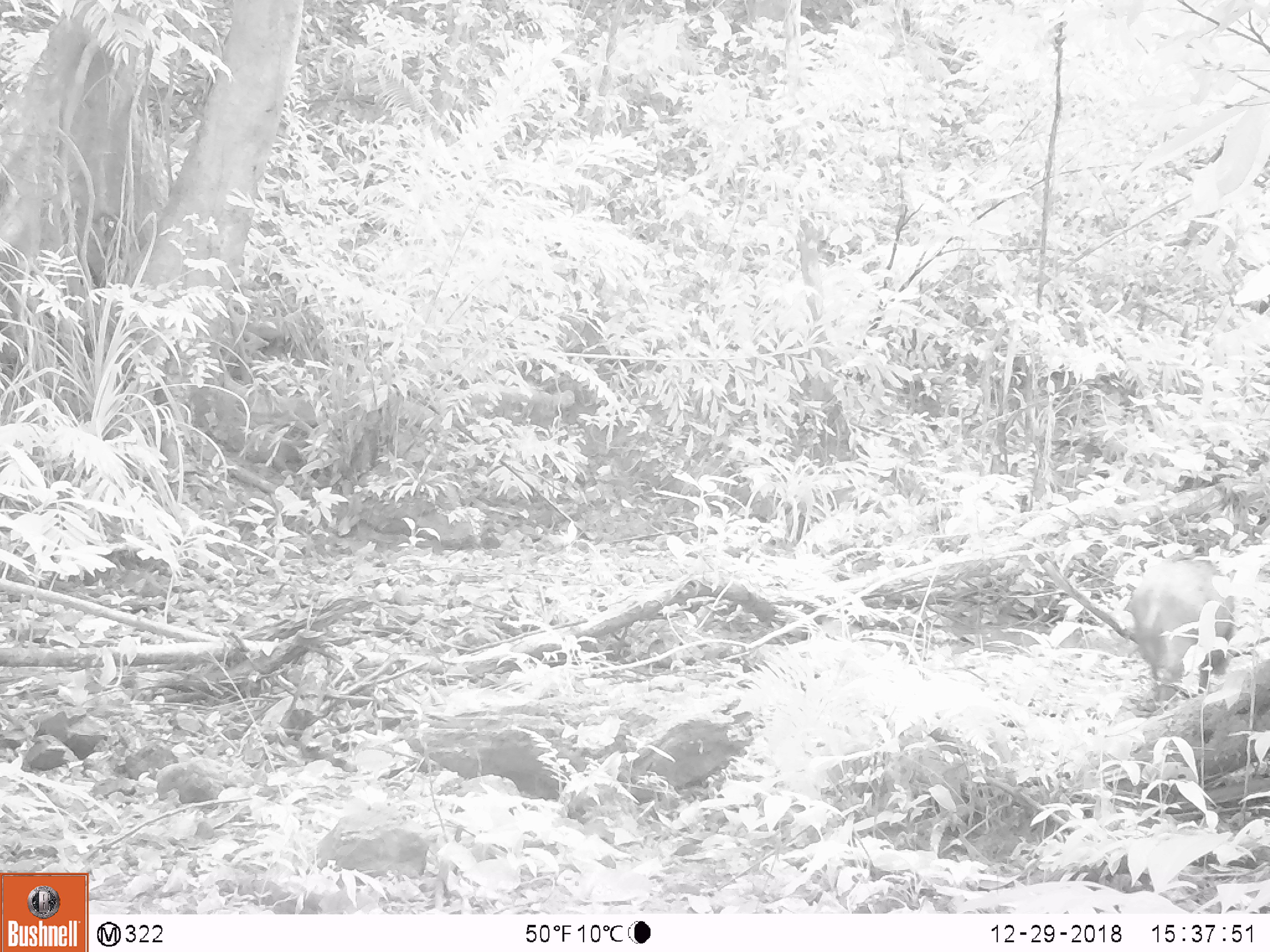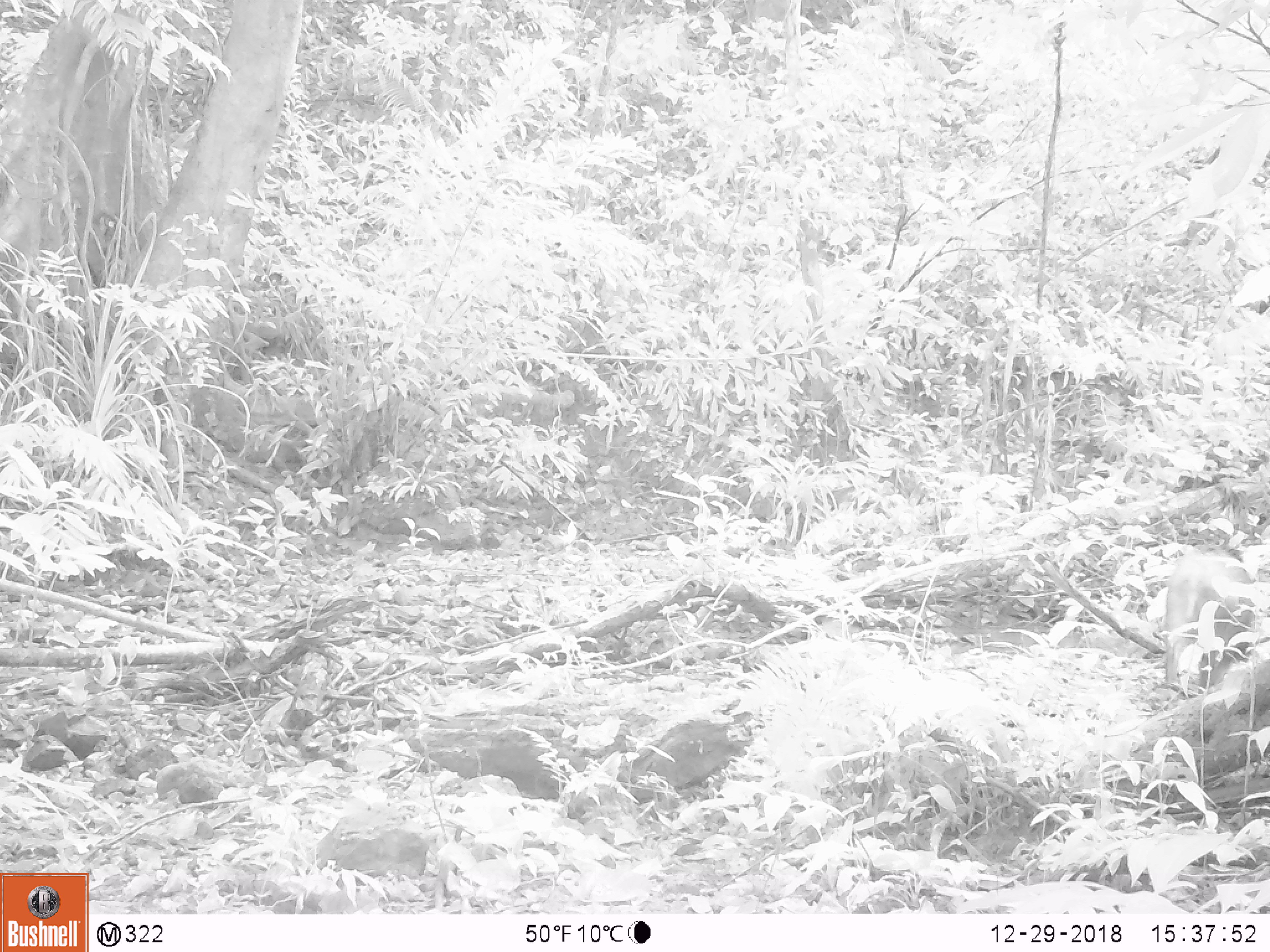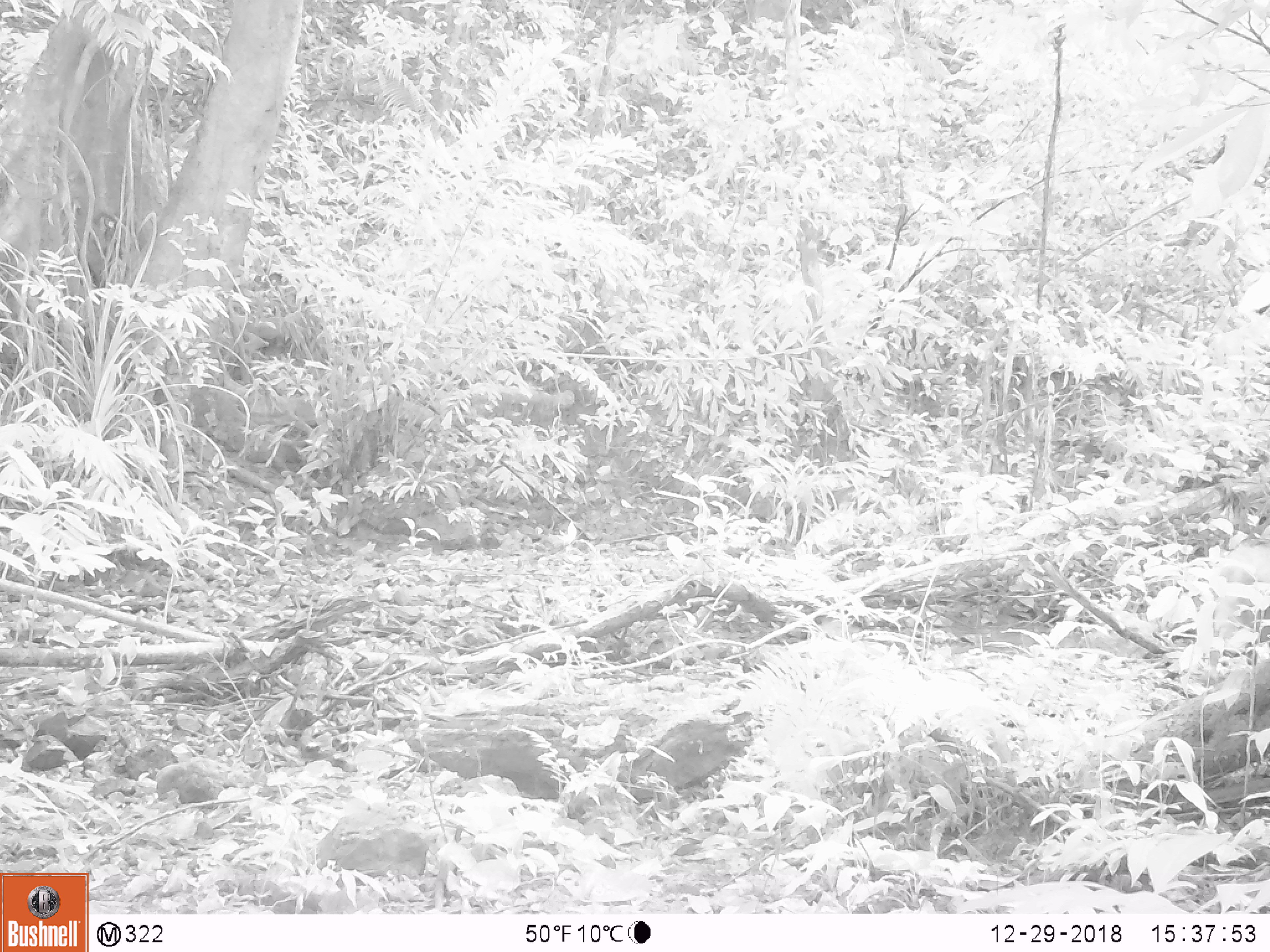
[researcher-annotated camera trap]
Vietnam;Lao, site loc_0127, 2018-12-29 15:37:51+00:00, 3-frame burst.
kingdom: Animalia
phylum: Chordata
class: Mammalia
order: Artiodactyla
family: Suidae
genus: Sus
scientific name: Sus scrofa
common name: eurasian wild pig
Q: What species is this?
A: Eurasian wild pig (Sus scrofa).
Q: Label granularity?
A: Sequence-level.